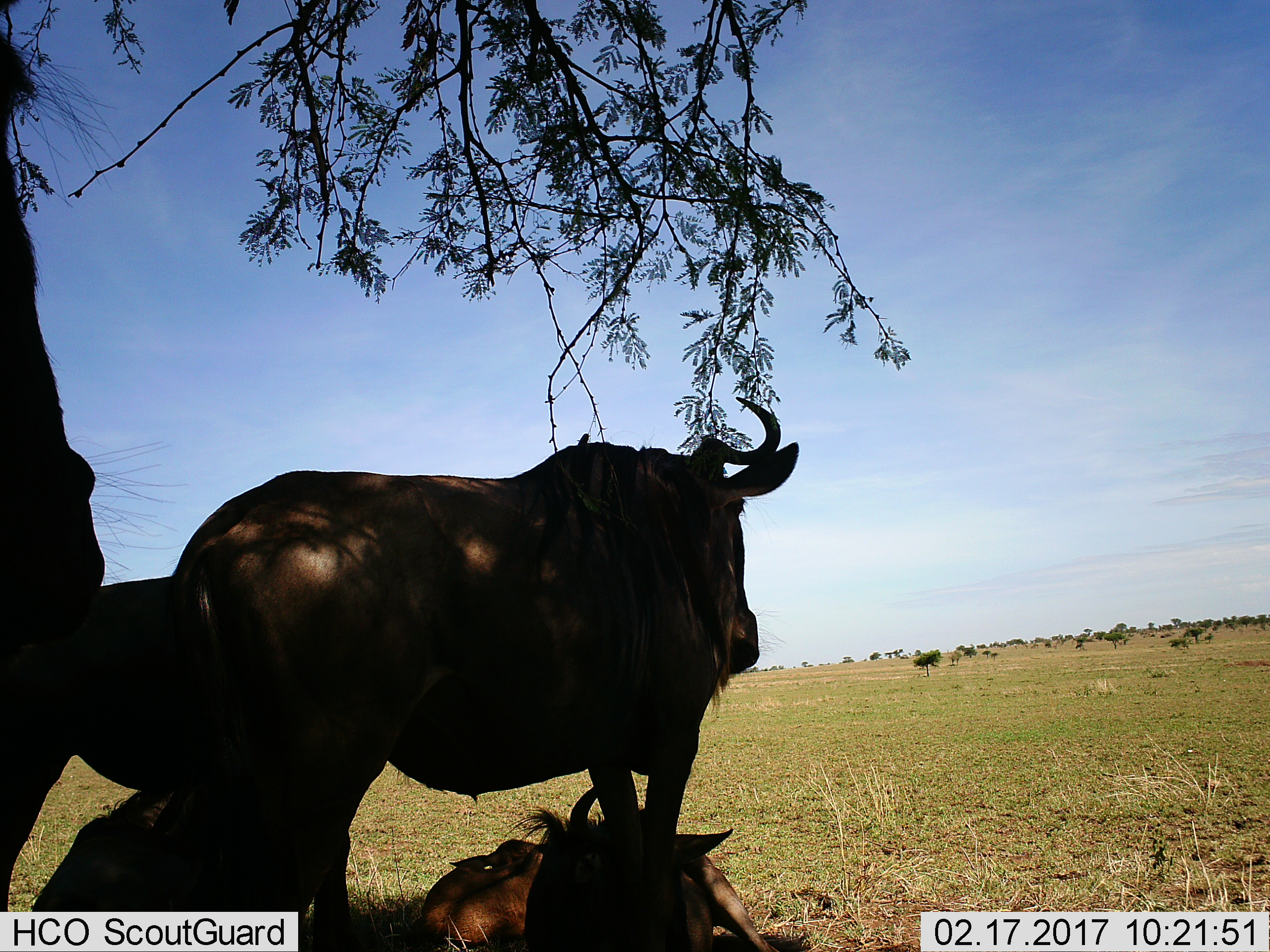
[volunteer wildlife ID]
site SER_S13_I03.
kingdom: Animalia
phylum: Chordata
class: Mammalia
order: Artiodactyla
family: Bovidae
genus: Connochaetes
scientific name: Connochaetes taurinus taurinus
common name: blue wildebeest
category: wildebeestblue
Wildebeestblue (blue wildebeest) (Connochaetes taurinus taurinus), count 3. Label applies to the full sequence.